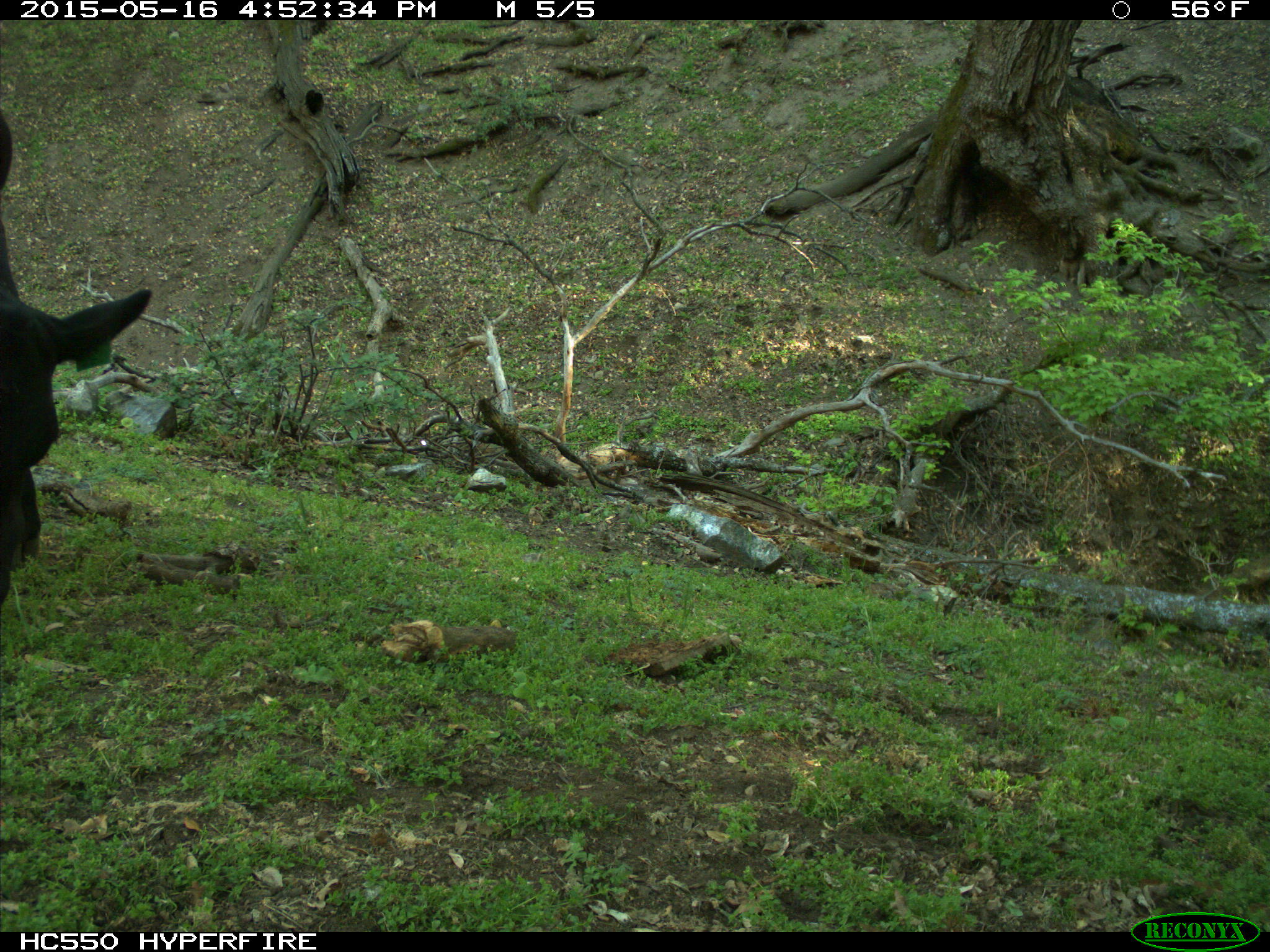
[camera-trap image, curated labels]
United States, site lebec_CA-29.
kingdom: Animalia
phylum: Chordata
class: Mammalia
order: Artiodactyla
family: Bovidae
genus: Bos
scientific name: Bos taurus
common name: domestic cow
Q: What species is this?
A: Bos taurus (domestic cow).